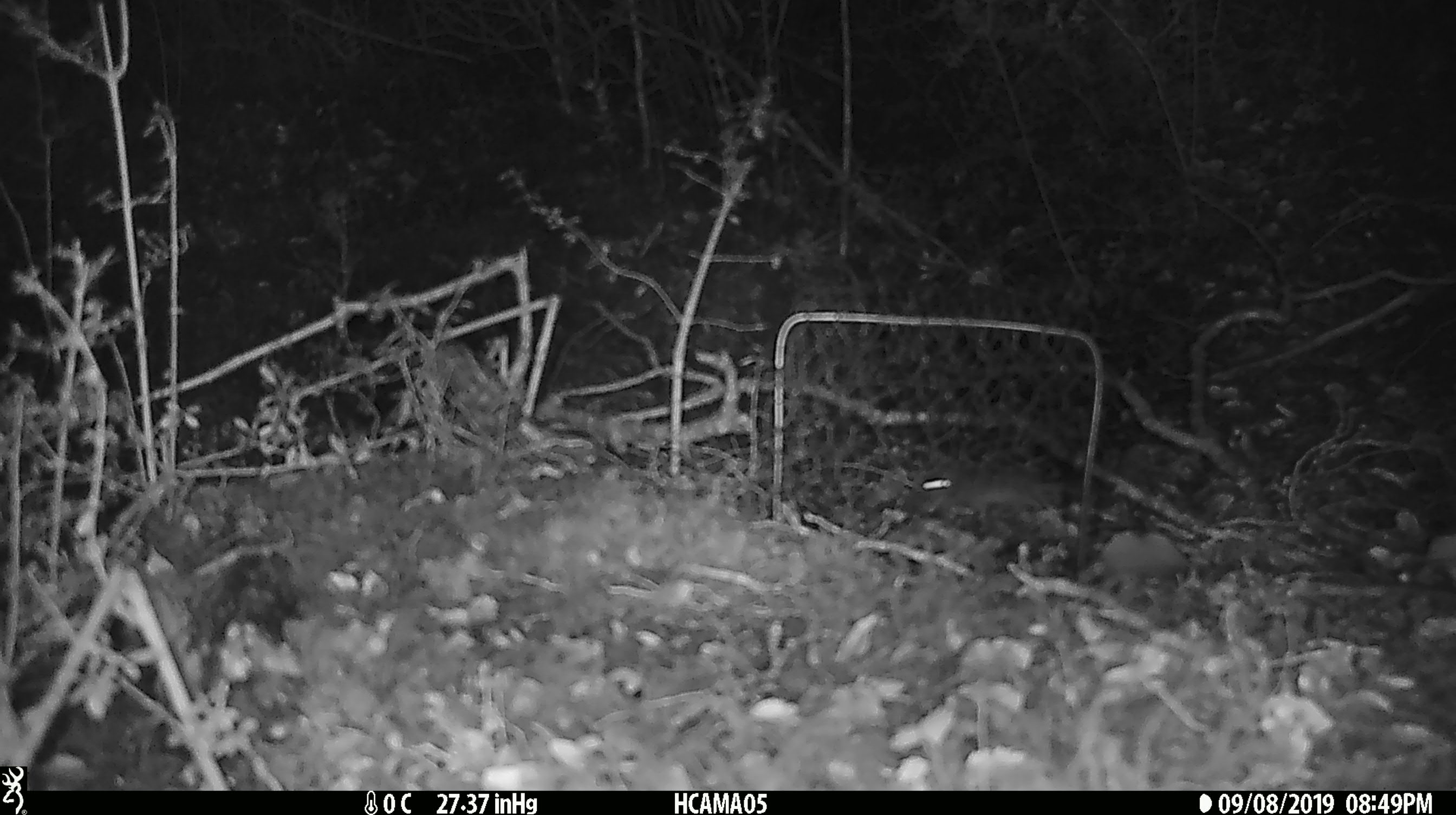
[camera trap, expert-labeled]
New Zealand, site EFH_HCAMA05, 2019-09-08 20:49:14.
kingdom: Animalia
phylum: Chordata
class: Mammalia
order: Rodentia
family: Muridae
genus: Mus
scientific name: Mus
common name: mouse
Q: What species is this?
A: Mouse (Mus).